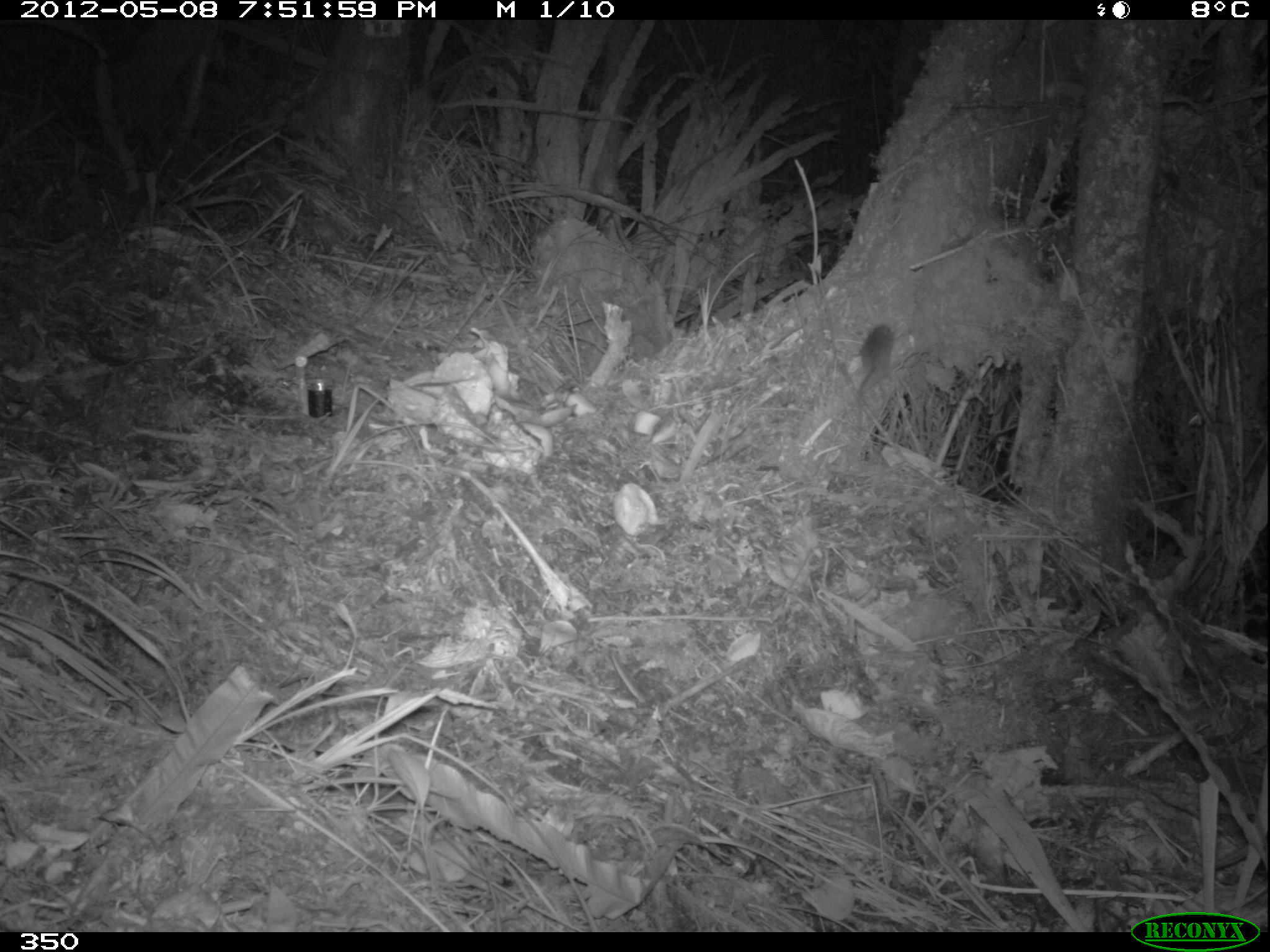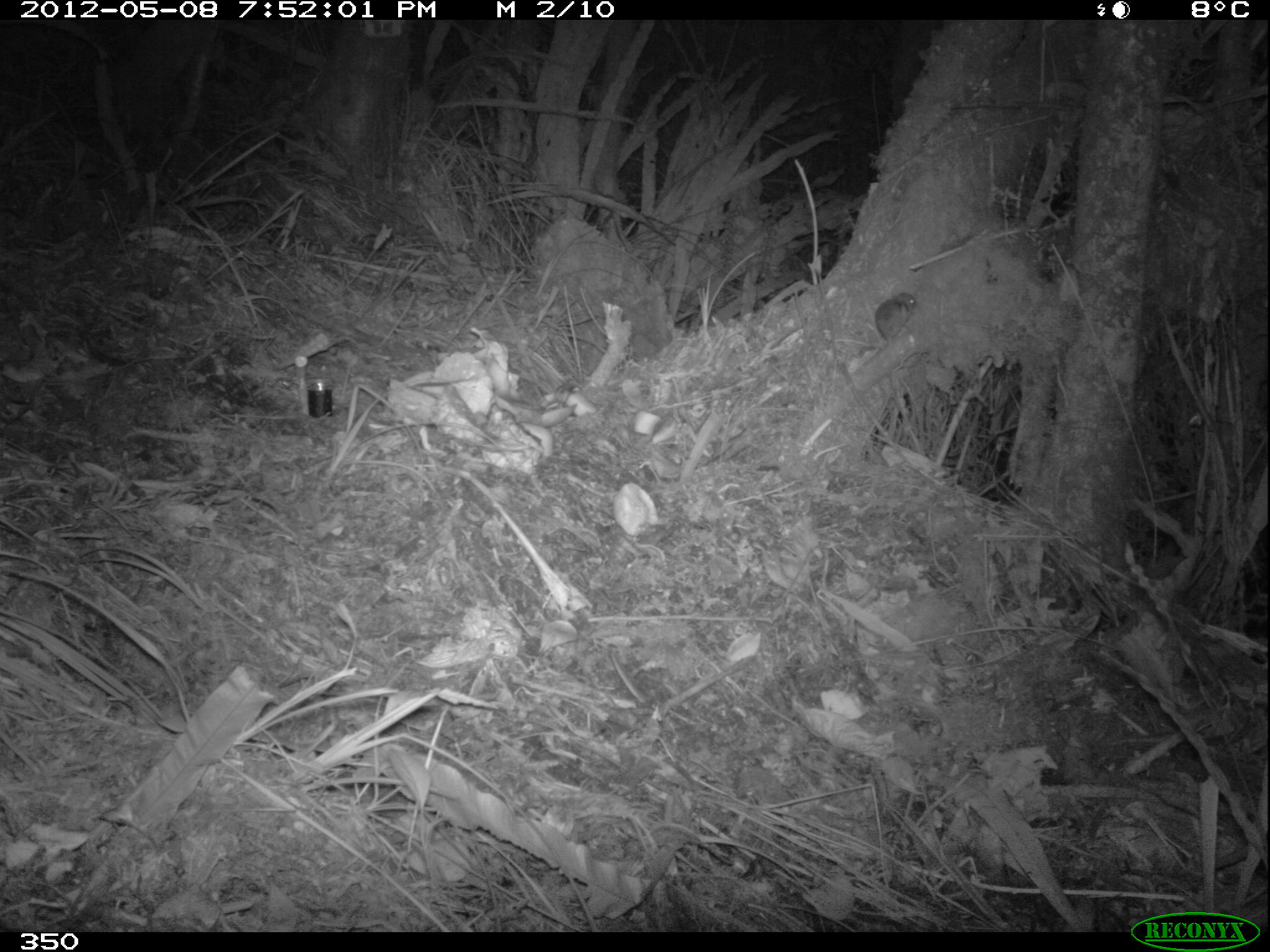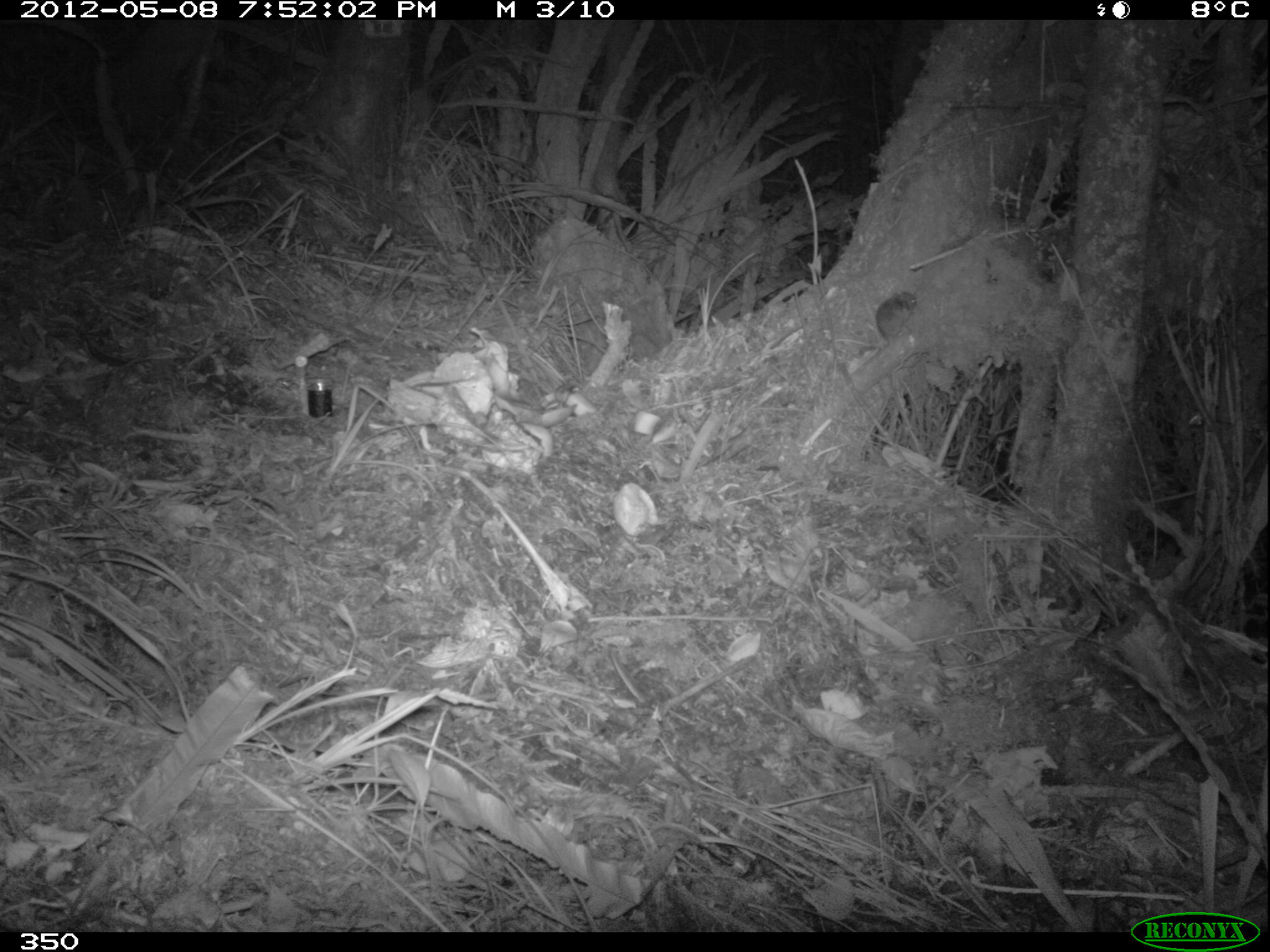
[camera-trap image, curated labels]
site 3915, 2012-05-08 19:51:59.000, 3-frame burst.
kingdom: Animalia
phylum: Chordata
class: Mammalia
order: Rodentia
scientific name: Rodentia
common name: rodents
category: unknown rodent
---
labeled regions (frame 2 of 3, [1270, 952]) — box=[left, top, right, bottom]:
unknown rodent: box=[874, 292, 918, 389]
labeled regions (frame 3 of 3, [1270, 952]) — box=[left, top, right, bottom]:
unknown rodent: box=[874, 291, 917, 389]